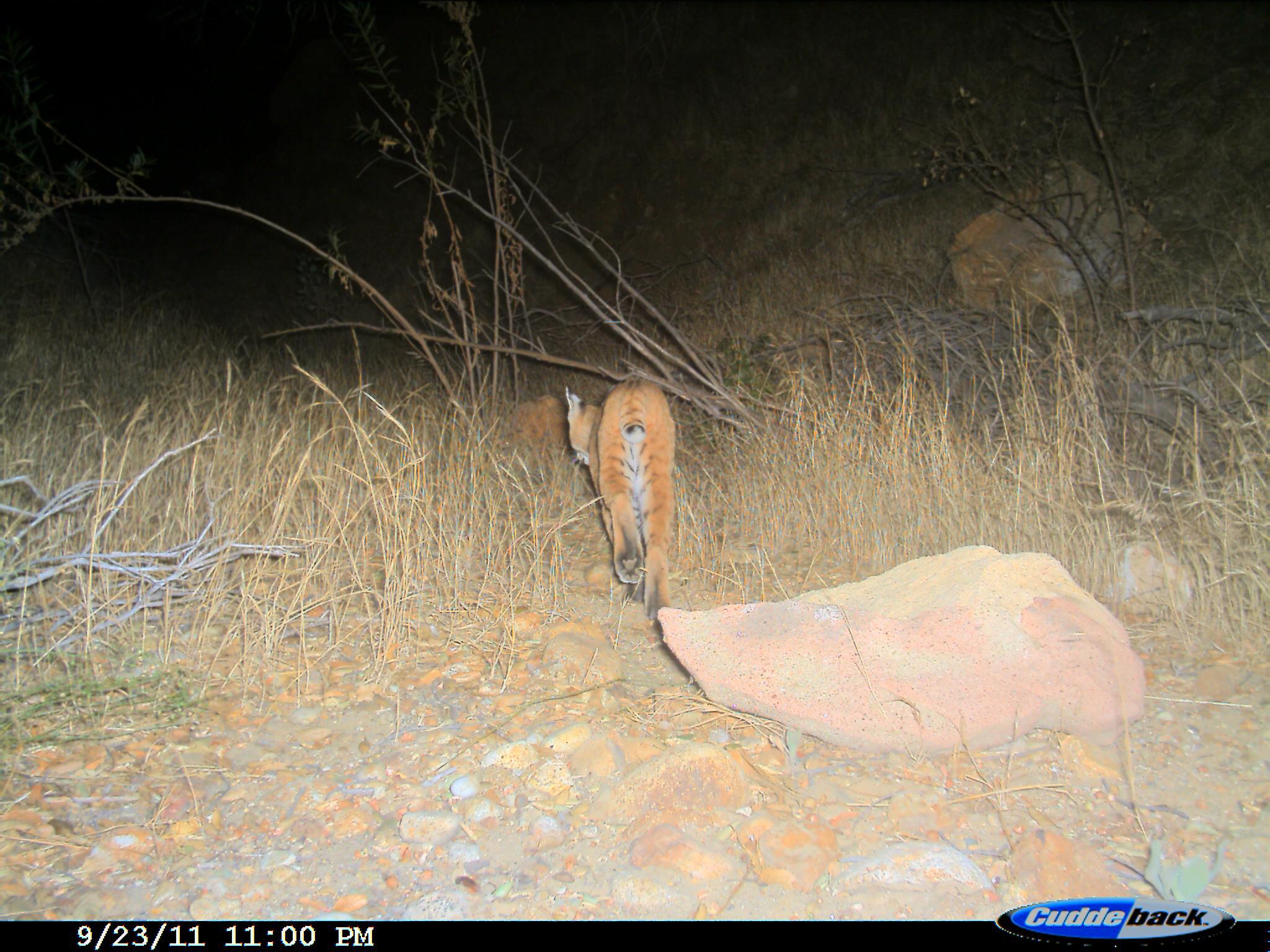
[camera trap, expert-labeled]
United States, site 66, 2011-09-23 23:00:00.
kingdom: Animalia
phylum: Chordata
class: Mammalia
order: Carnivora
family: Felidae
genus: Lynx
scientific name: Lynx rufus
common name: bobcat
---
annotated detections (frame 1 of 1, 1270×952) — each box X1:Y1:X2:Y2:
bobcat: 562:374:675:620